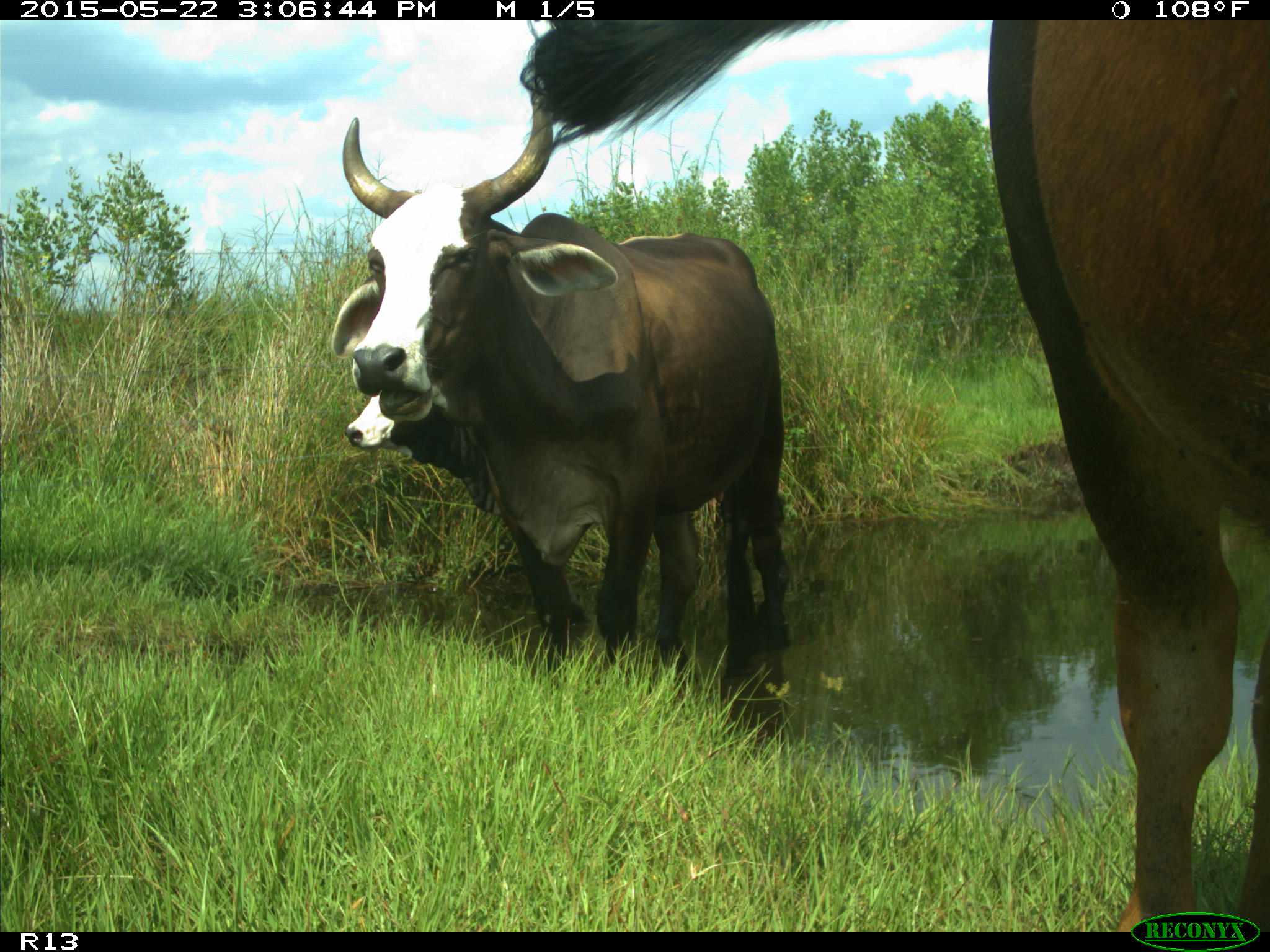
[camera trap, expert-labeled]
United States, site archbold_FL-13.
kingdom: Animalia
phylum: Chordata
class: Mammalia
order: Artiodactyla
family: Bovidae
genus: Bos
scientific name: Bos taurus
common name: domestic cow